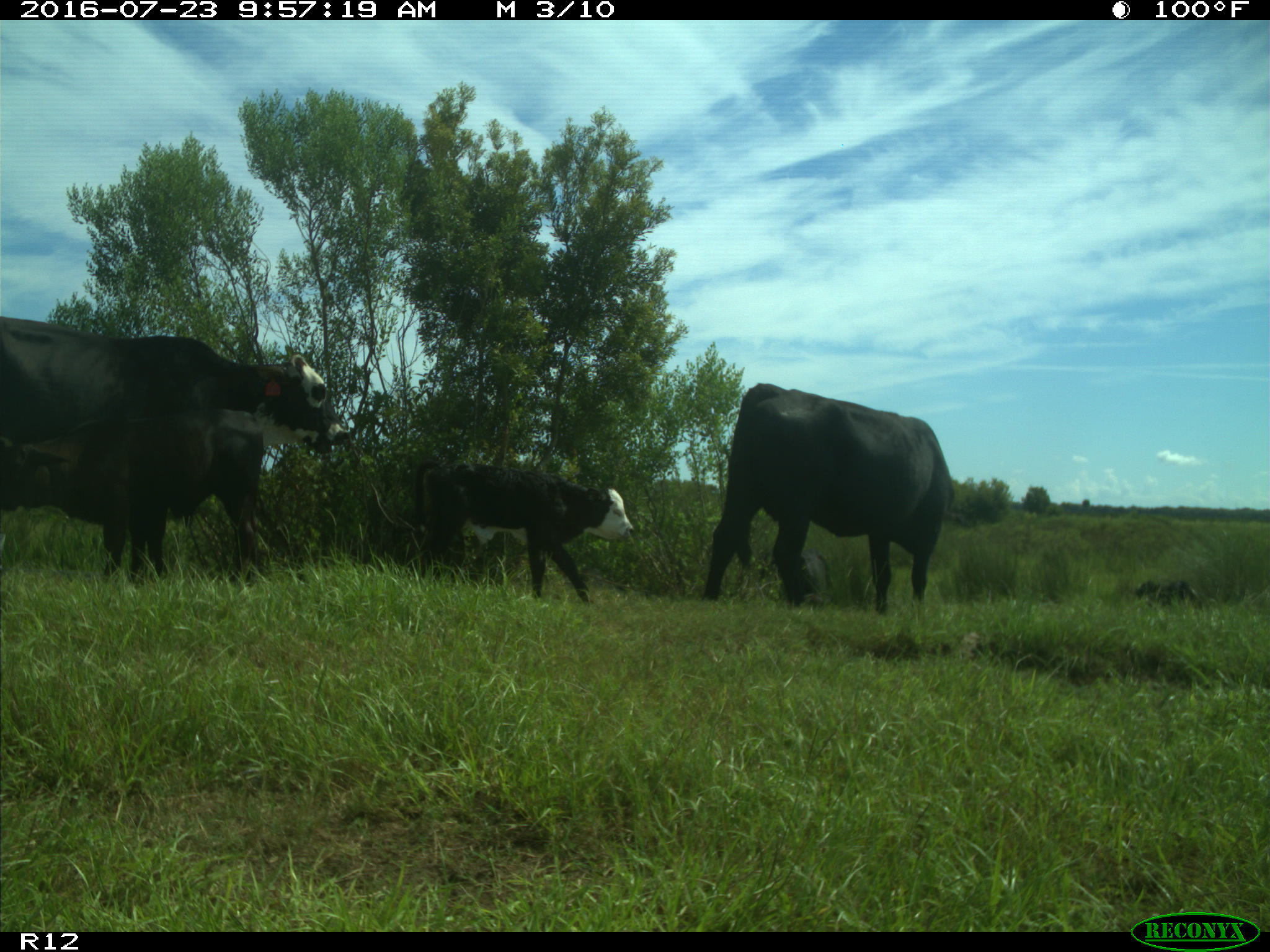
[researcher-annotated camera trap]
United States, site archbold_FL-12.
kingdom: Animalia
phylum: Chordata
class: Mammalia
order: Artiodactyla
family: Bovidae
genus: Bos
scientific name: Bos taurus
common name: domestic cow